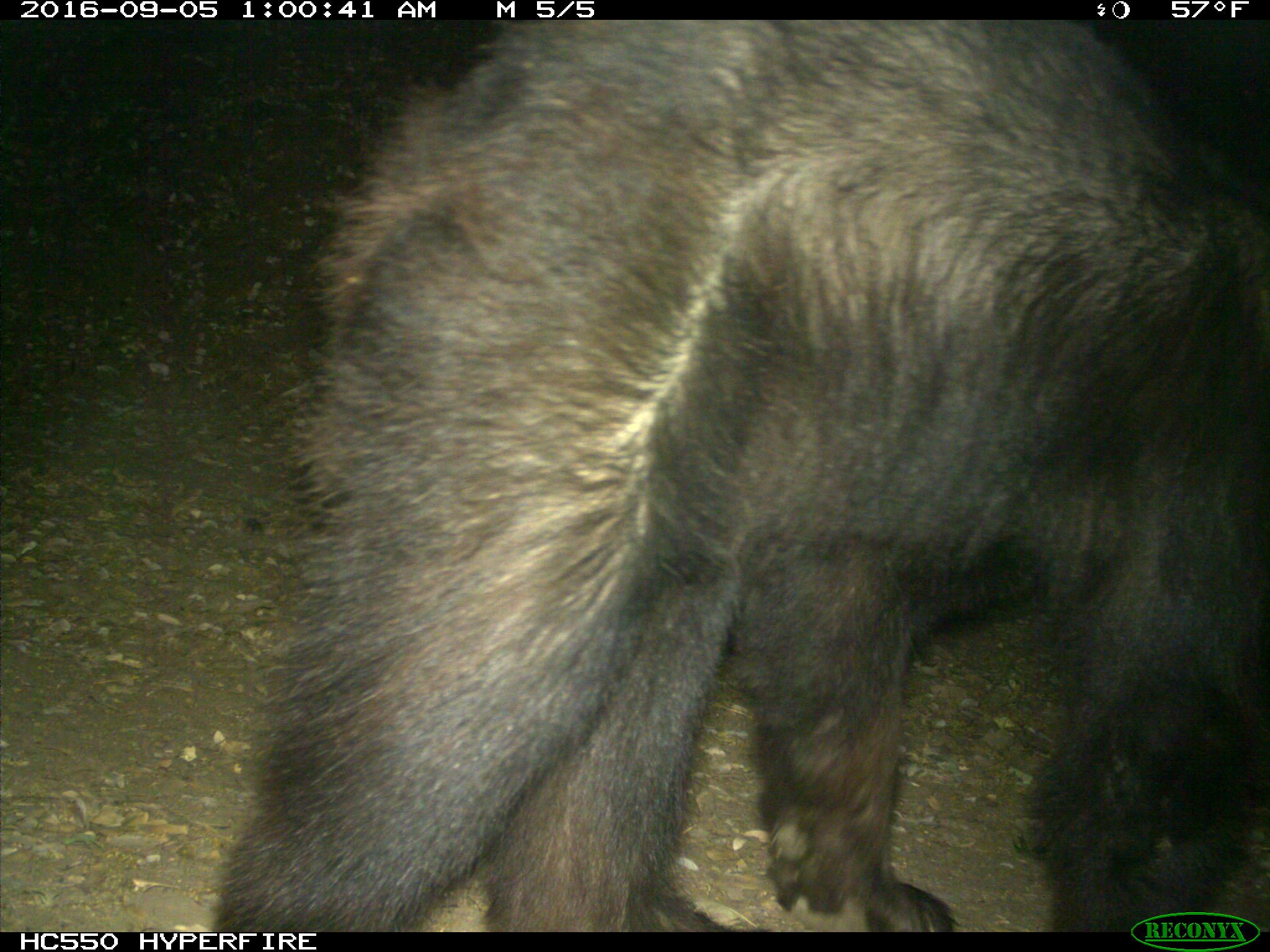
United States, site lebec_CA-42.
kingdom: Animalia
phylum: Chordata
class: Mammalia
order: Carnivora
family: Ursidae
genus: Ursus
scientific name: Ursus americanus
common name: american black bear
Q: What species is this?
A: Ursus americanus (american black bear).